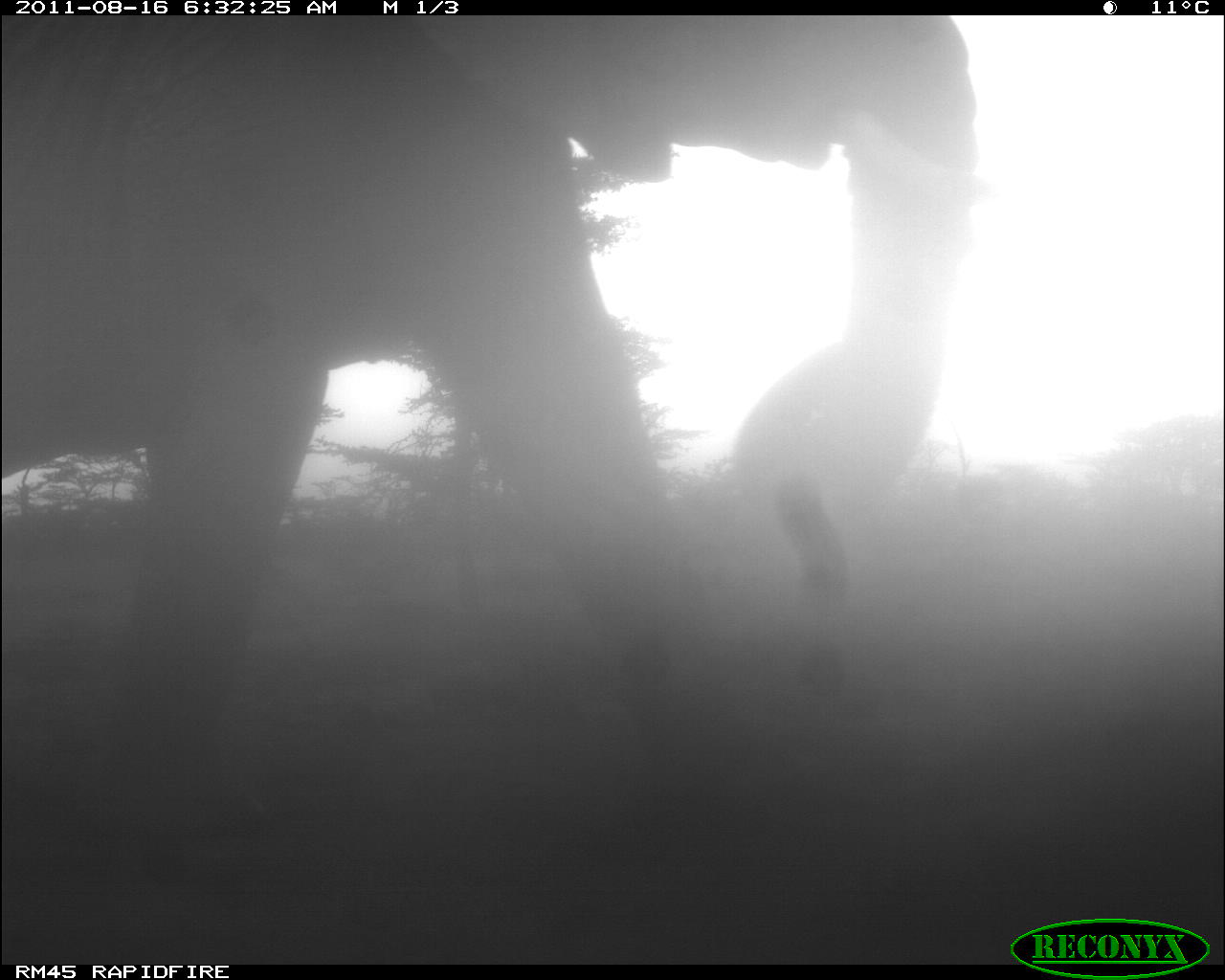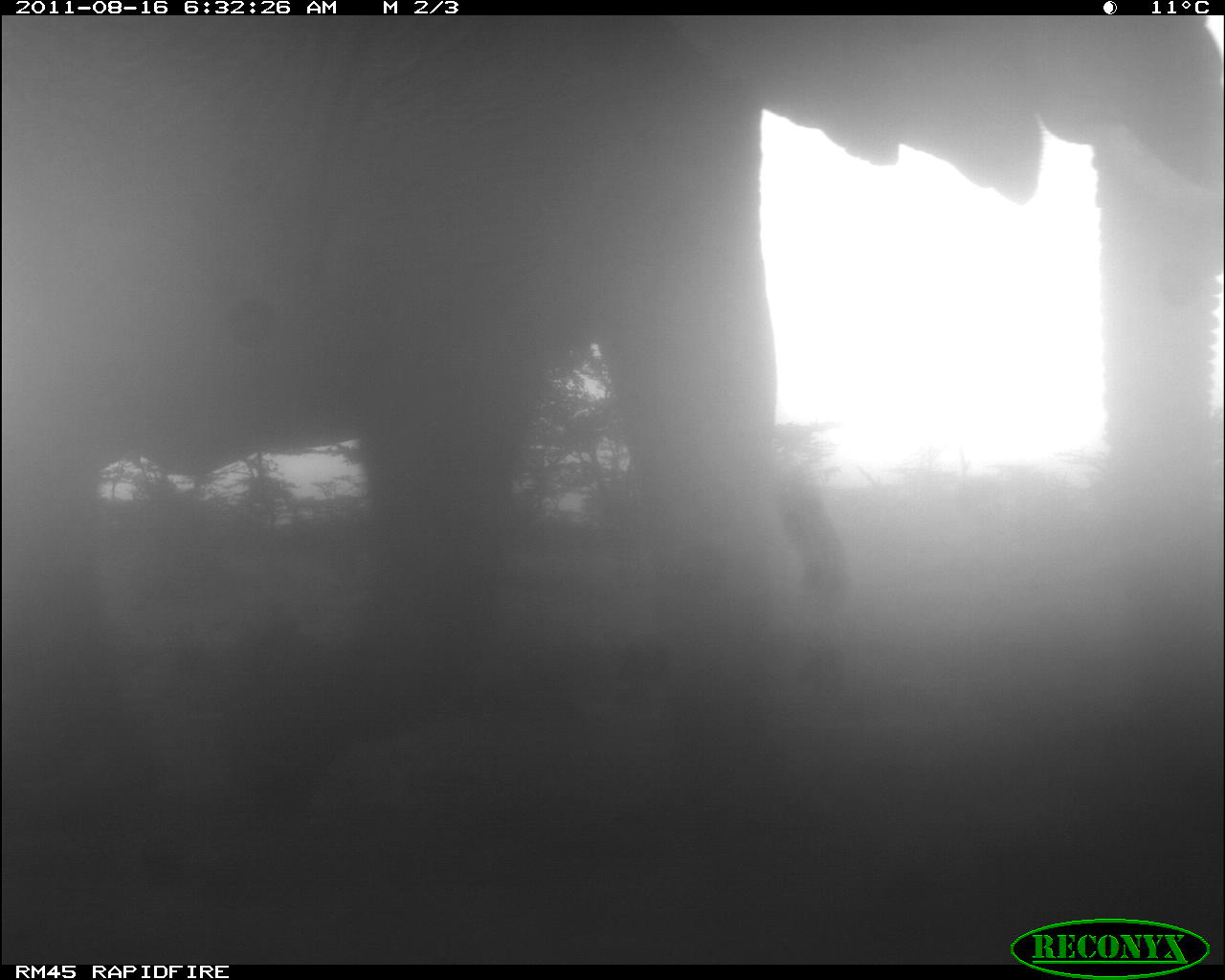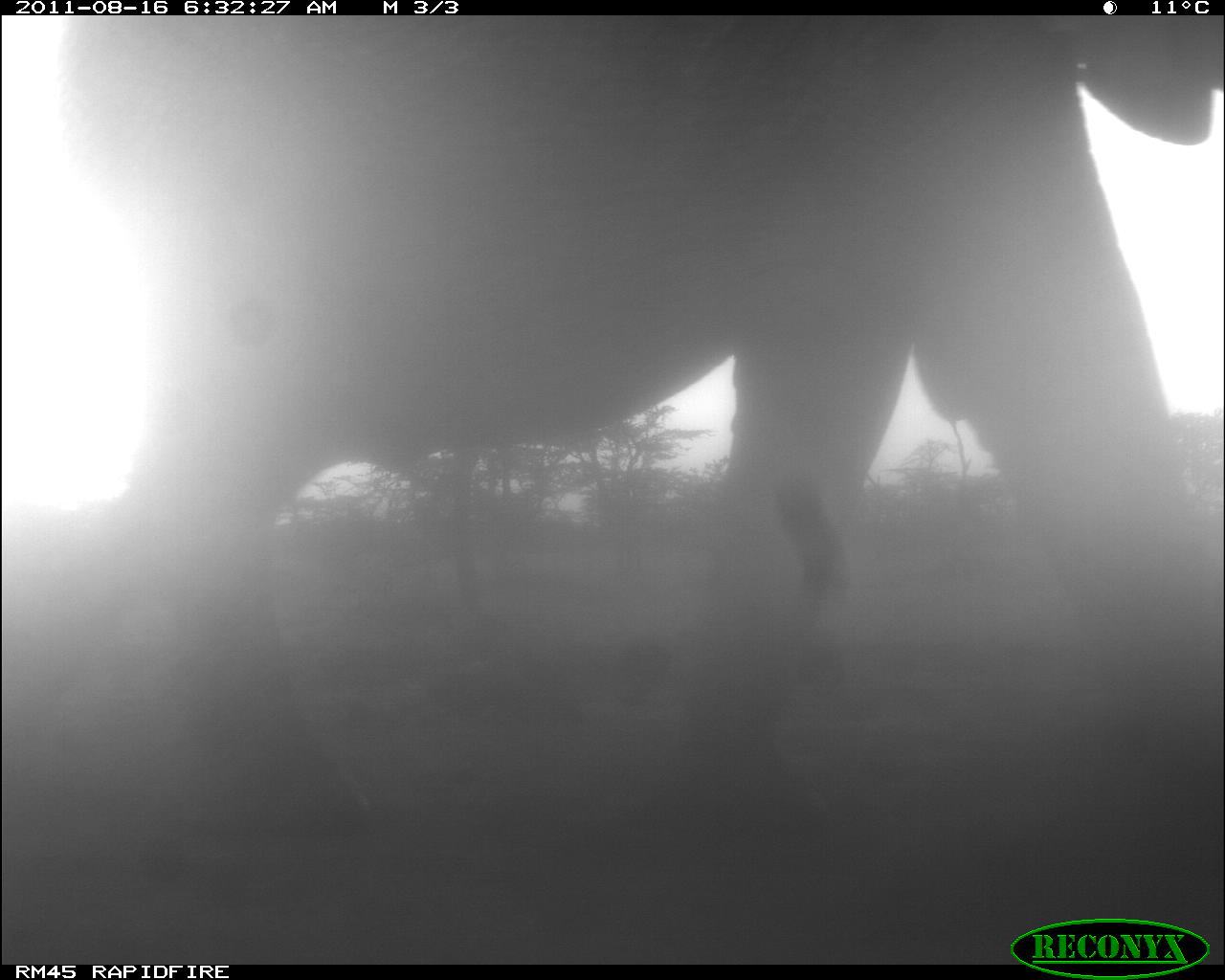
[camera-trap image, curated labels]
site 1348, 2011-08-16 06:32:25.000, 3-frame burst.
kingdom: Animalia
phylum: Chordata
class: Mammalia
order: Proboscidea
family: Elephantidae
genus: Loxodonta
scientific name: Loxodonta africana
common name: african bush elephant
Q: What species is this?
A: Loxodonta africana (african bush elephant).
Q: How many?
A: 1.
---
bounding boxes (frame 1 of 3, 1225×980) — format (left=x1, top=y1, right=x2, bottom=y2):
loxodonta africana: (left=1, top=15, right=981, bottom=861)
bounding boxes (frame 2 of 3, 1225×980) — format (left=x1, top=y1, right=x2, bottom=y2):
loxodonta africana: (left=0, top=15, right=1225, bottom=874)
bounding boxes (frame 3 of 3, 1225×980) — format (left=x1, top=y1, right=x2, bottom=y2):
loxodonta africana: (left=0, top=14, right=1225, bottom=837)